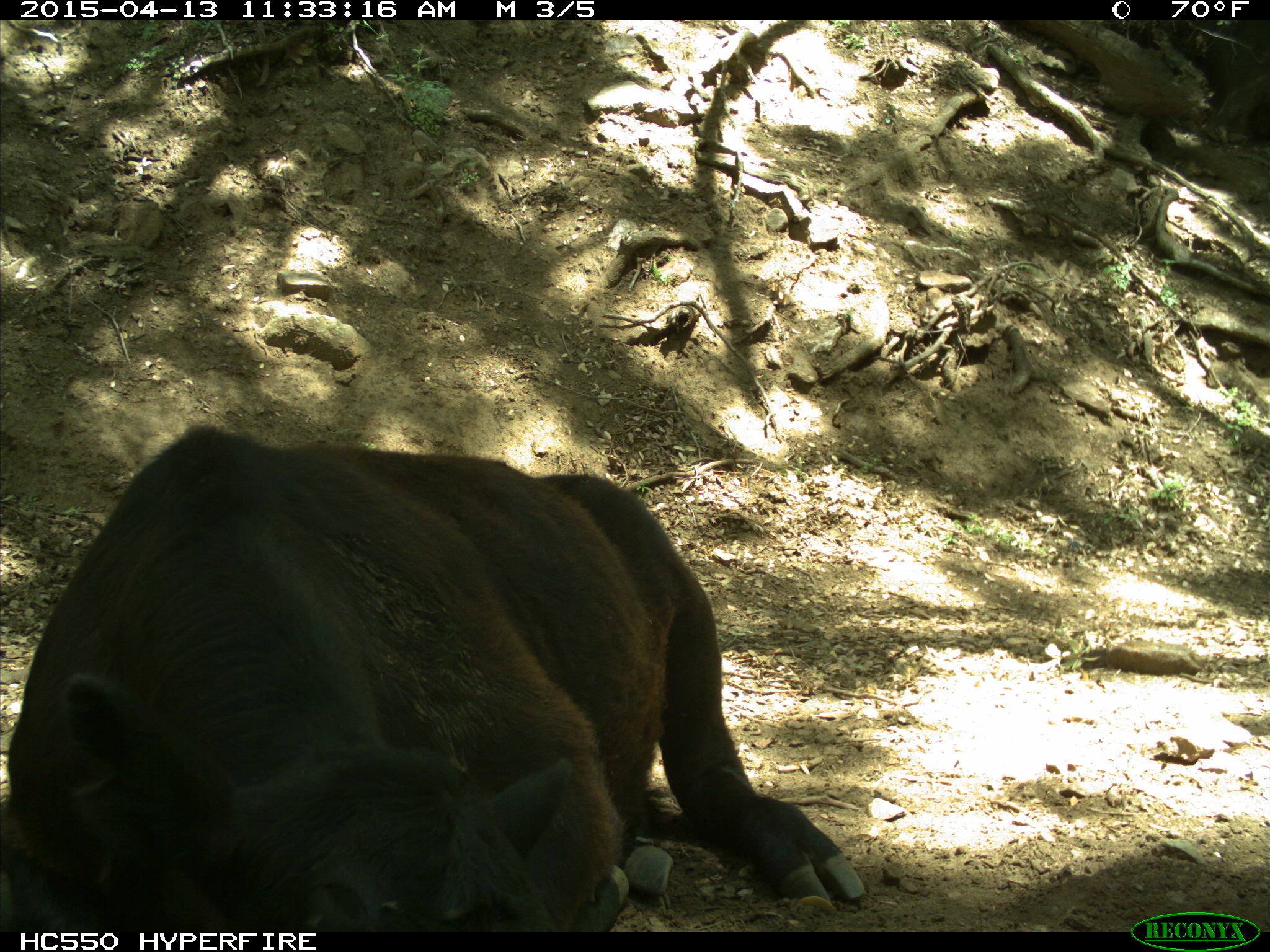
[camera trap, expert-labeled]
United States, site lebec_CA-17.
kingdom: Animalia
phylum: Chordata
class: Mammalia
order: Artiodactyla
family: Bovidae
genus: Bos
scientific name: Bos taurus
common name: domestic cow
Bos taurus (domestic cow).